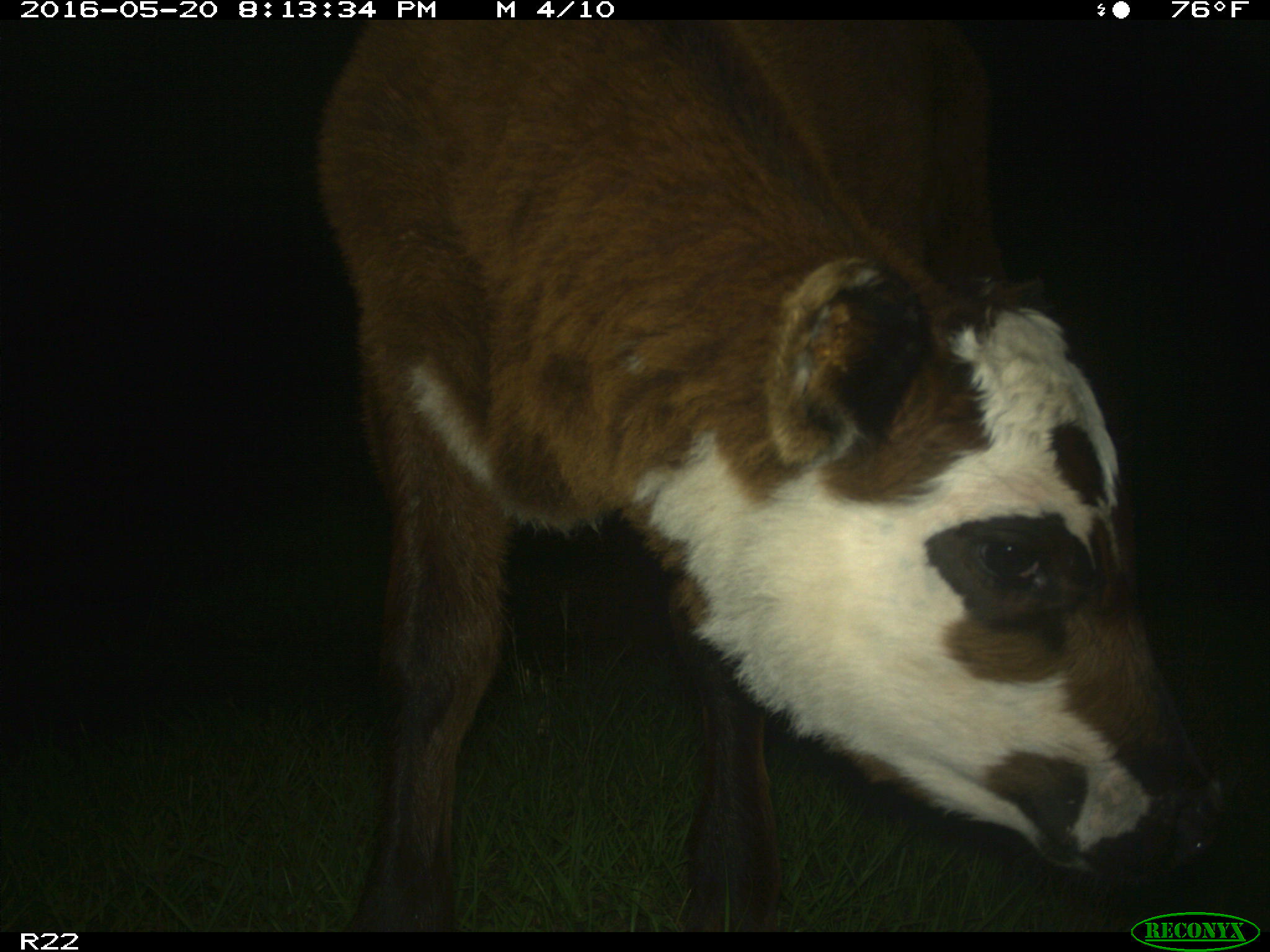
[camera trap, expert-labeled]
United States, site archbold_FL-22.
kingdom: Animalia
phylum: Chordata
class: Mammalia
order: Artiodactyla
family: Bovidae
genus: Bos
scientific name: Bos taurus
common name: domestic cow